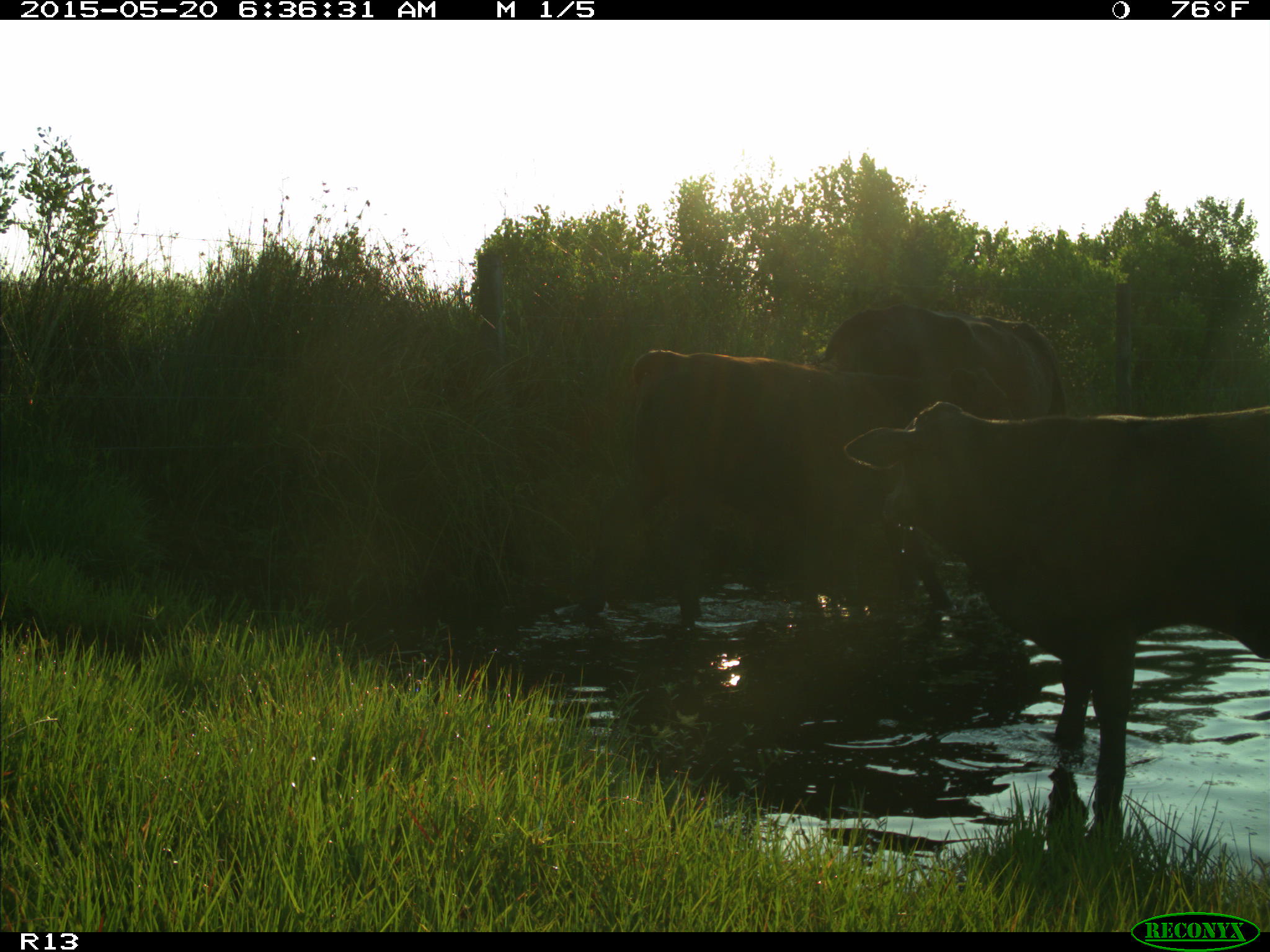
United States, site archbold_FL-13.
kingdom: Animalia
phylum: Chordata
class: Mammalia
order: Artiodactyla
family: Bovidae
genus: Bos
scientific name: Bos taurus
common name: domestic cow